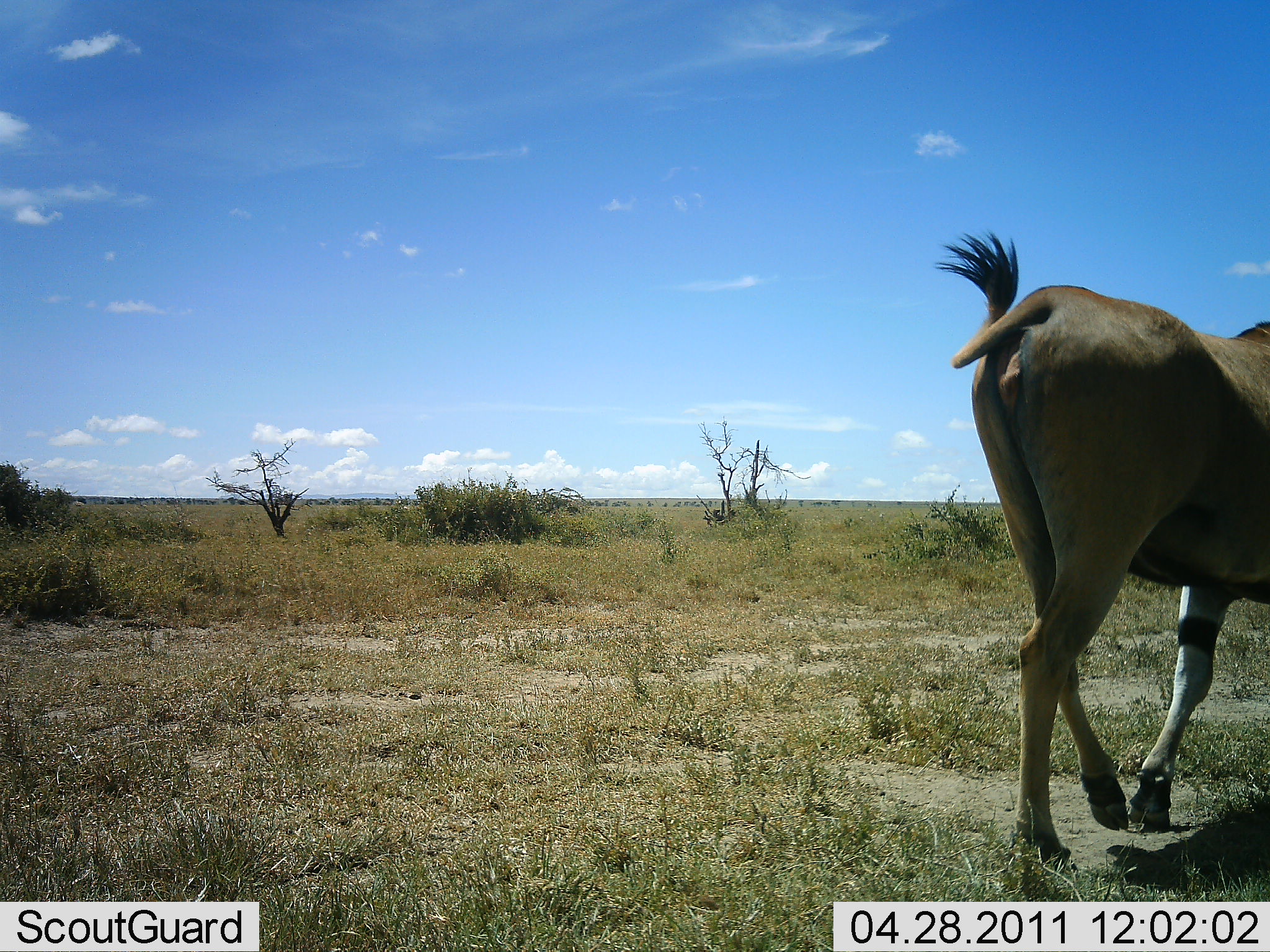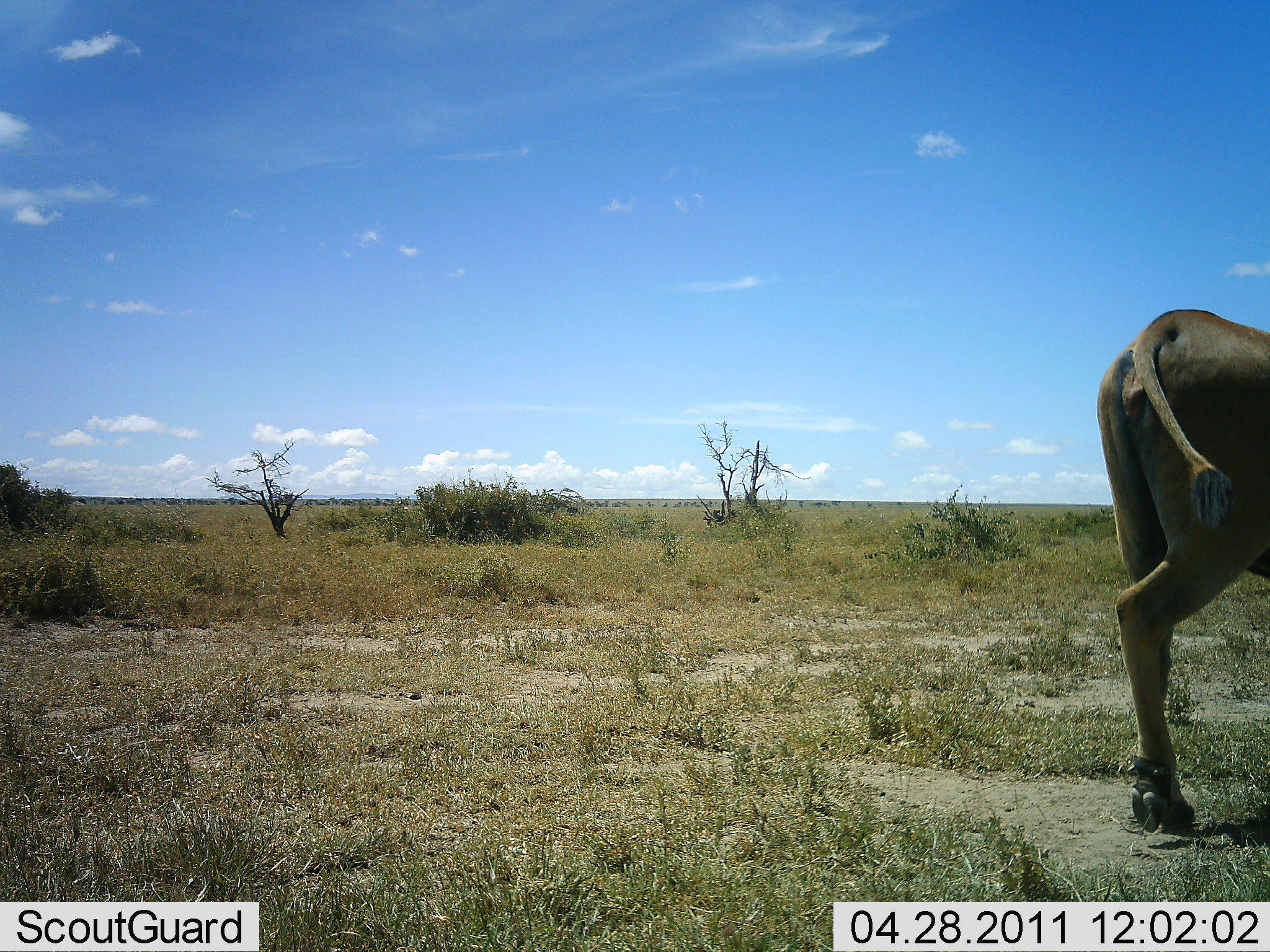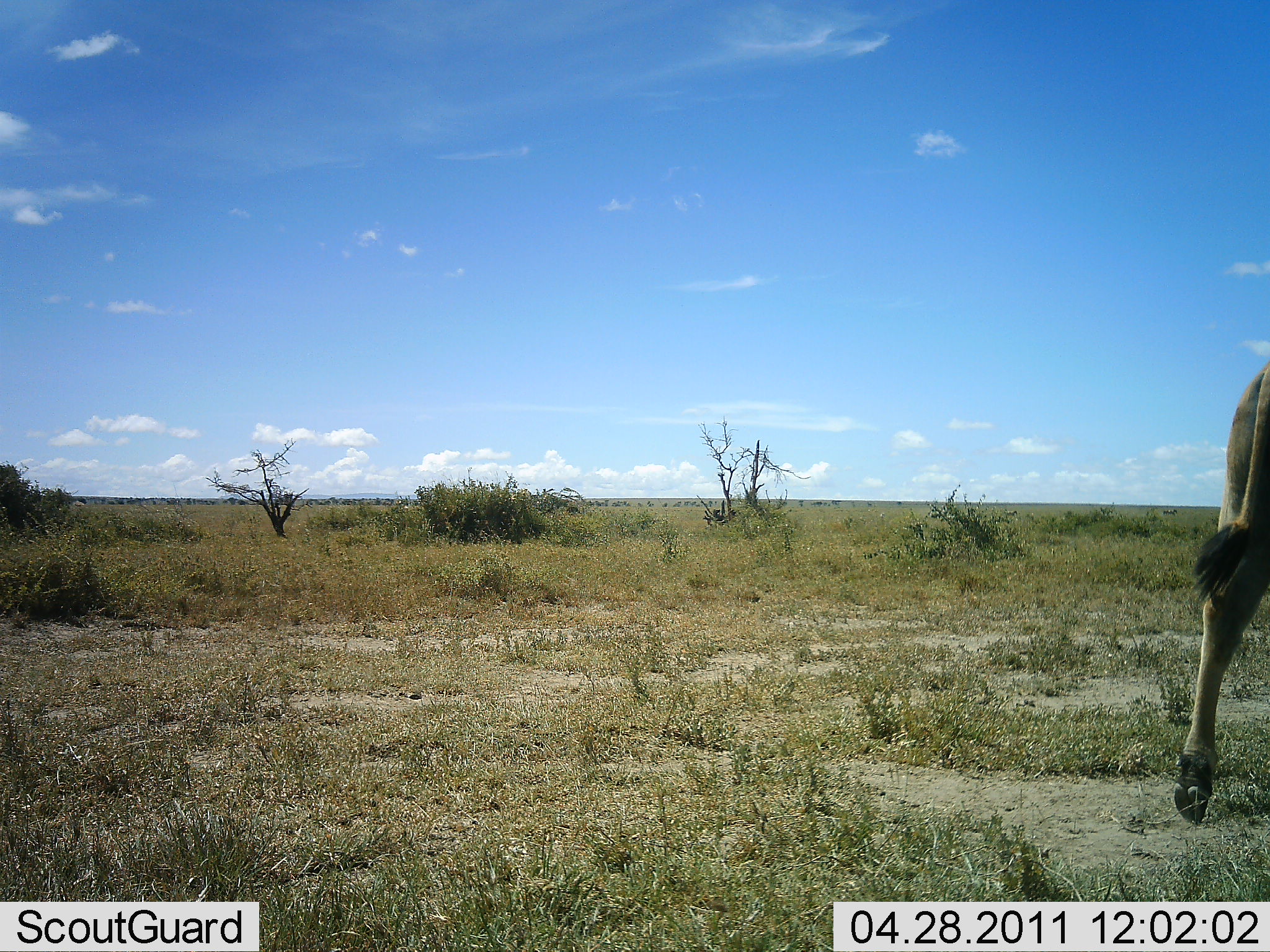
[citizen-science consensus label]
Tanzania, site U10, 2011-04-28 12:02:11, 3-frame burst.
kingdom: Animalia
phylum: Chordata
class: Mammalia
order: Artiodactyla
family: Bovidae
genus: Tragelaphus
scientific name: Tragelaphus oryx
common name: eland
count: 1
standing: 0%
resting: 0%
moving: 100%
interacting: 0%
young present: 0%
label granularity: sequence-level